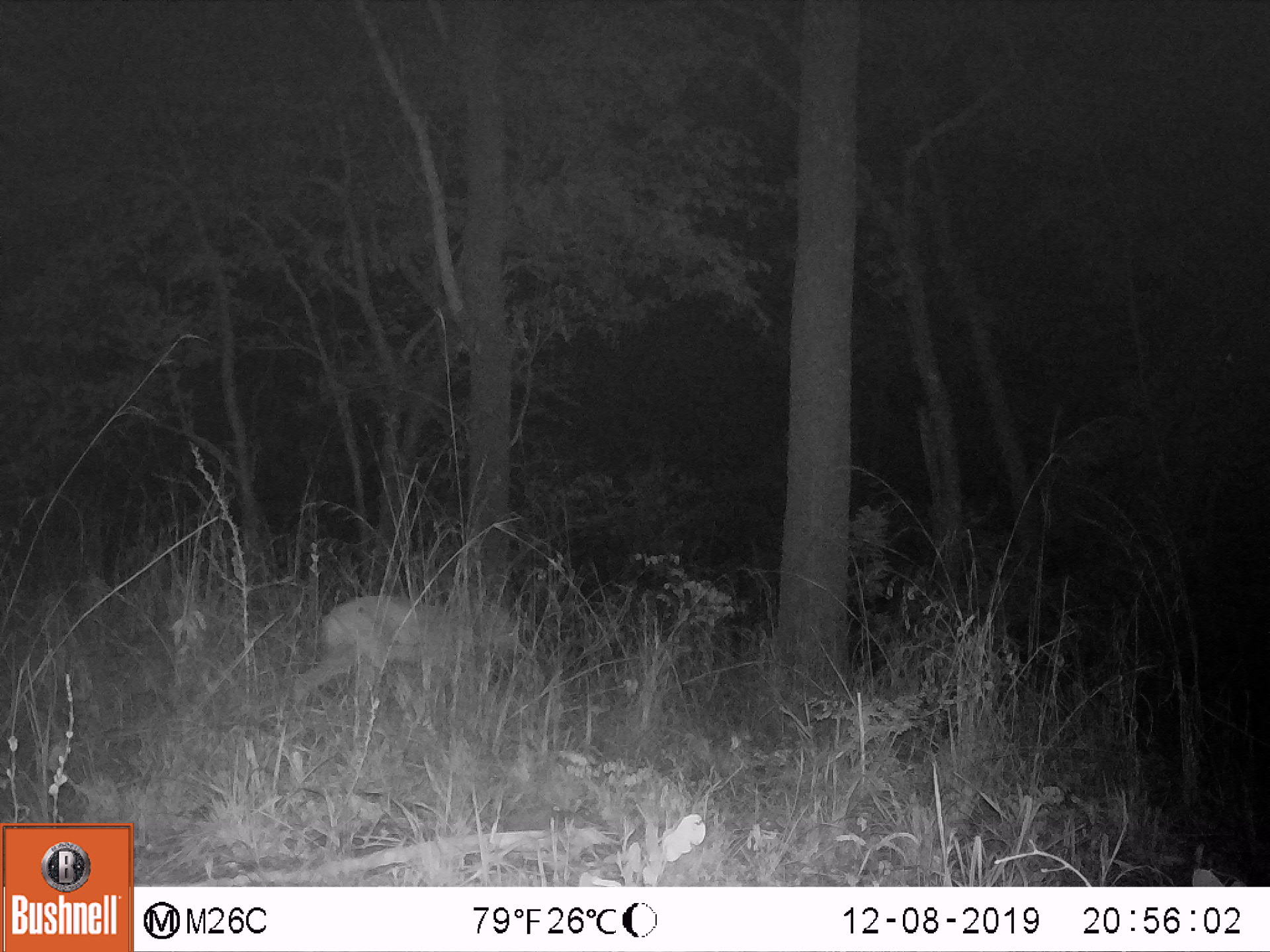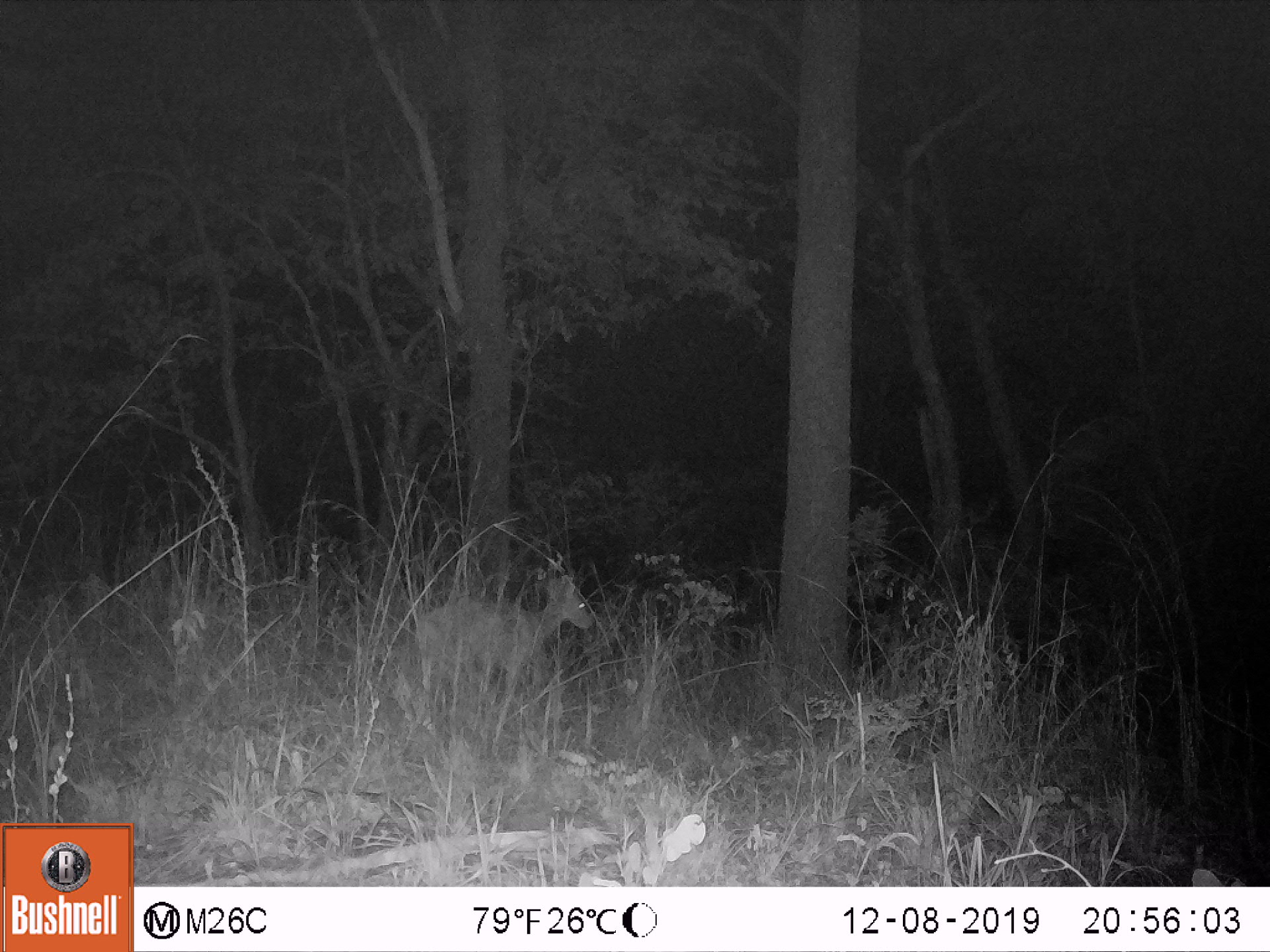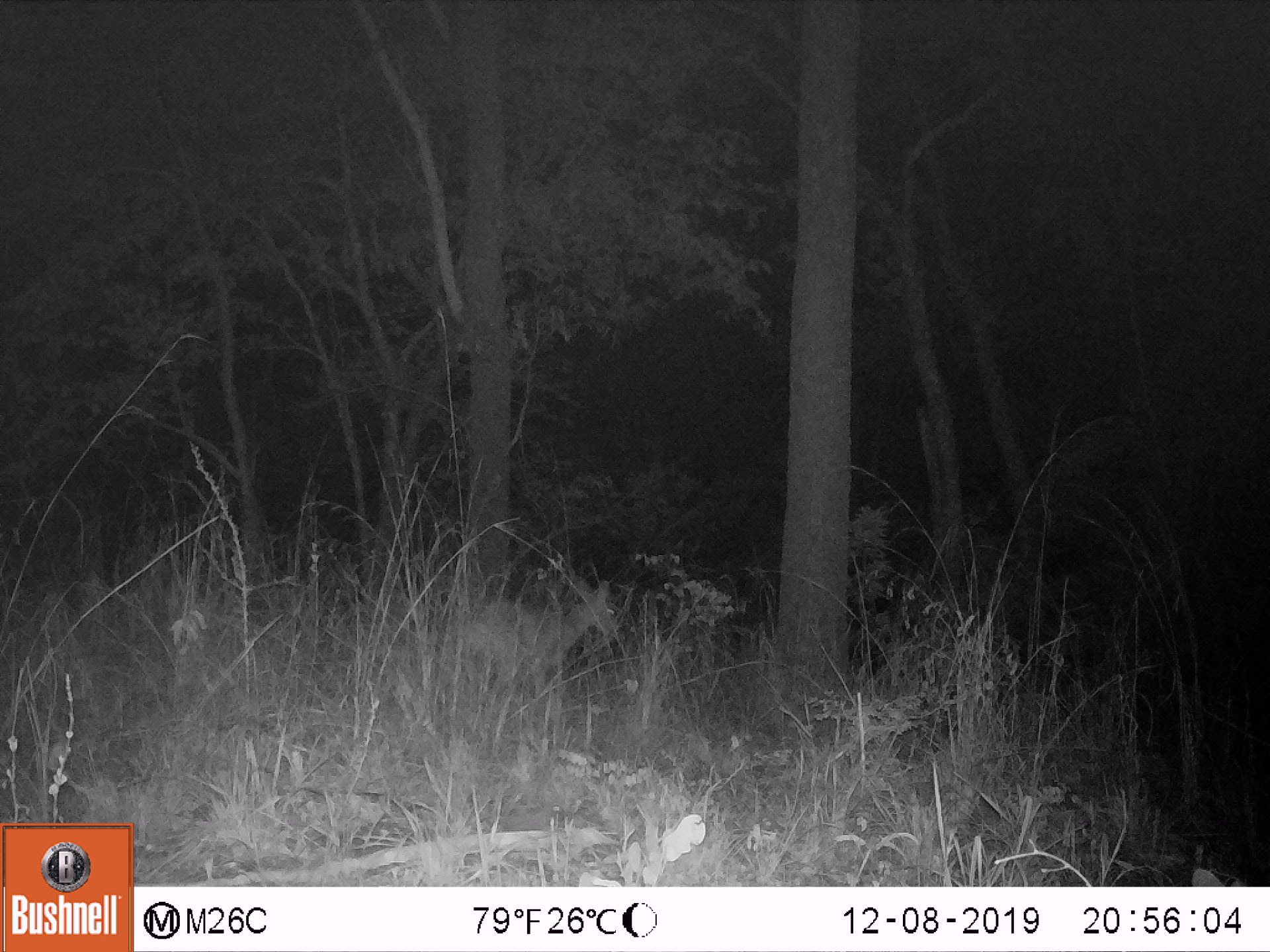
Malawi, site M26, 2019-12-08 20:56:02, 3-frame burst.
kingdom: Animalia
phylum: Chordata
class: Mammalia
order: Artiodactyla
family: Bovidae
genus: Tragelaphus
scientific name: Tragelaphus sylvaticus sylvaticus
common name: cape bushbuck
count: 1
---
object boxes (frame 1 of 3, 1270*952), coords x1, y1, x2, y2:
cape bushbuck: 288, 584, 532, 714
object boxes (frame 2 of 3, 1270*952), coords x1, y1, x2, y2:
cape bushbuck: 414, 548, 599, 702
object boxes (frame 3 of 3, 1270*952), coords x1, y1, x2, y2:
cape bushbuck: 469, 572, 627, 701